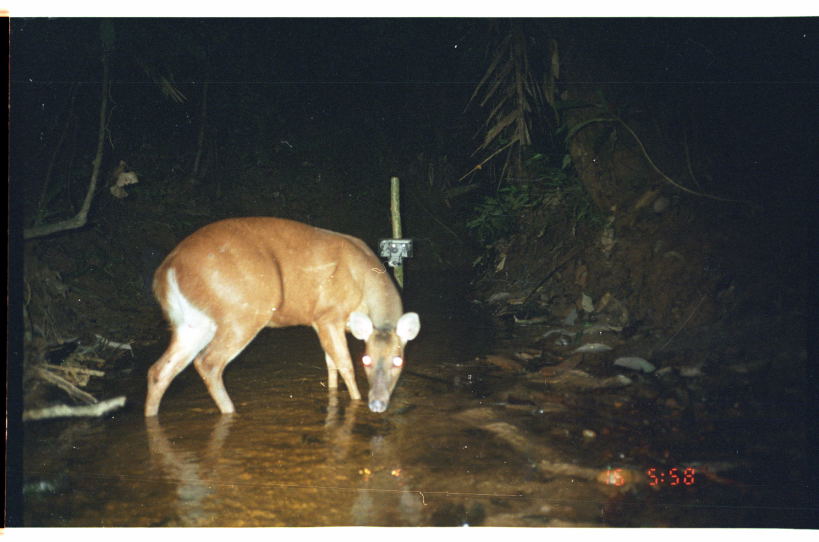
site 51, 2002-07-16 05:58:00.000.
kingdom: Animalia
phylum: Chordata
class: Mammalia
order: Artiodactyla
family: Cervidae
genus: Mazama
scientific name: Mazama americana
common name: red brocket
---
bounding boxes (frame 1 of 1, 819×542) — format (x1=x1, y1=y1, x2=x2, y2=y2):
mazama americana: (x1=144, y1=215, x2=420, y2=418)